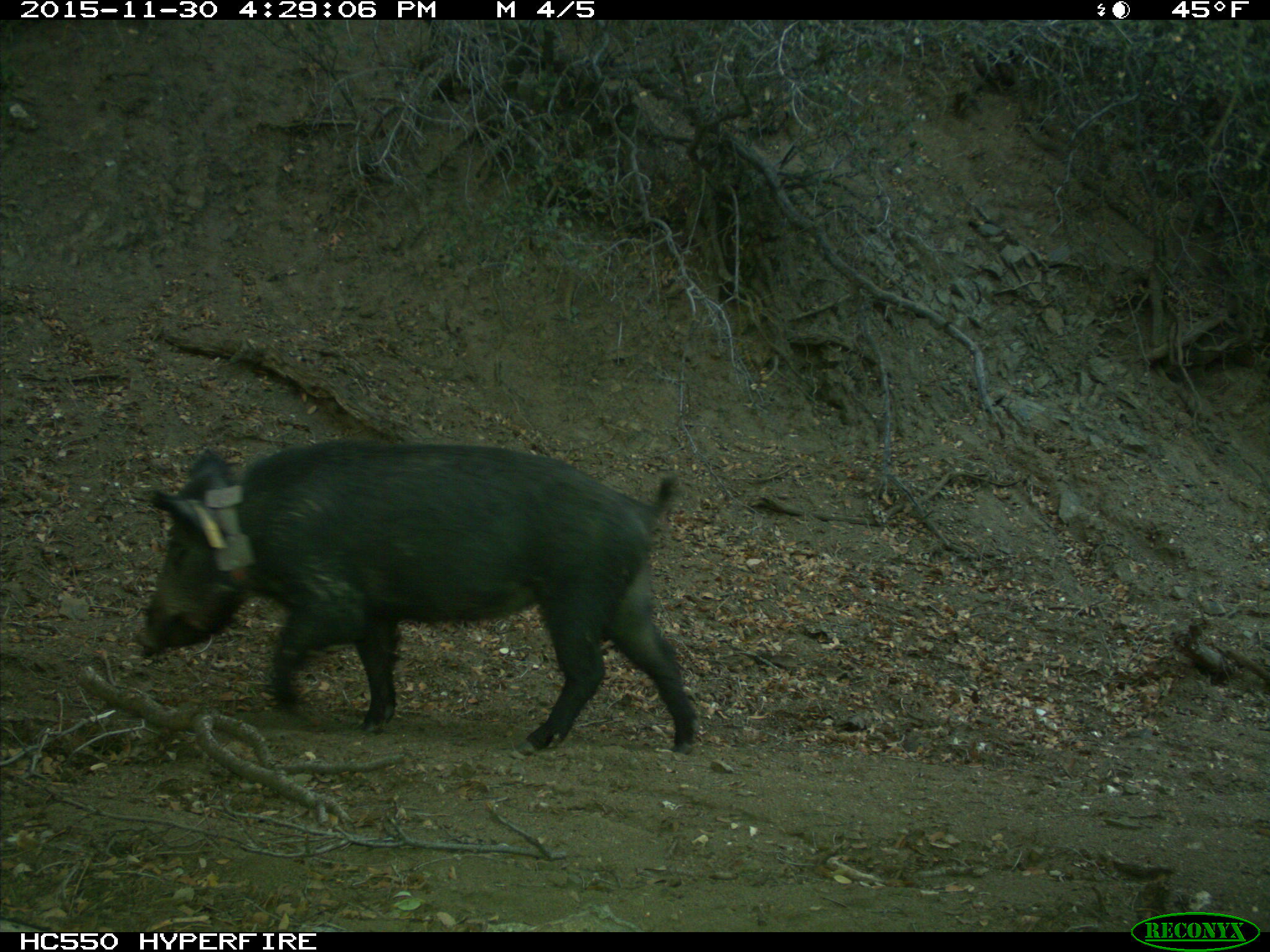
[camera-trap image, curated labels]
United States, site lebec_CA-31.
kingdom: Animalia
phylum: Chordata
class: Mammalia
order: Artiodactyla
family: Suidae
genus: Sus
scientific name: Sus scrofa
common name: wild boar